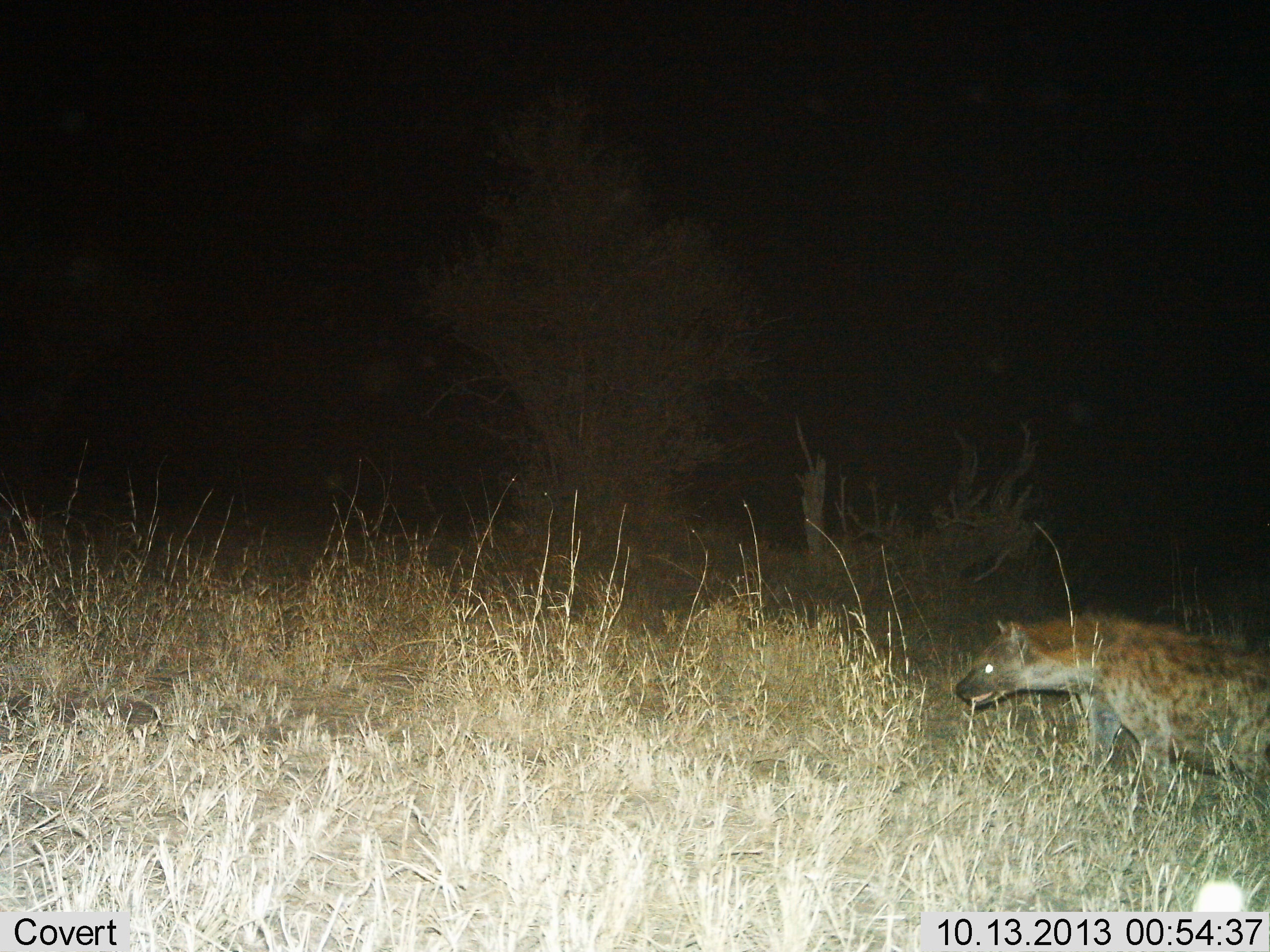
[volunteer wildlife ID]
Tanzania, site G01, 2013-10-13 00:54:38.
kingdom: Animalia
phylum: Chordata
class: Mammalia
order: Carnivora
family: Hyaenidae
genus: Crocuta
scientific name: Crocuta crocuta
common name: spotted hyena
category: hyenaspotted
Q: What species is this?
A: Hyenaspotted (spotted hyena) (Crocuta crocuta).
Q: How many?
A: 1.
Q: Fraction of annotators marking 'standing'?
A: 20%.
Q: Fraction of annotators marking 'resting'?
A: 0%.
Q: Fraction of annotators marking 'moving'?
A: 80%.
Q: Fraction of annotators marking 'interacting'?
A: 0%.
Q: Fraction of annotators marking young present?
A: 0%.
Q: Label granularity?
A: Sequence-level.